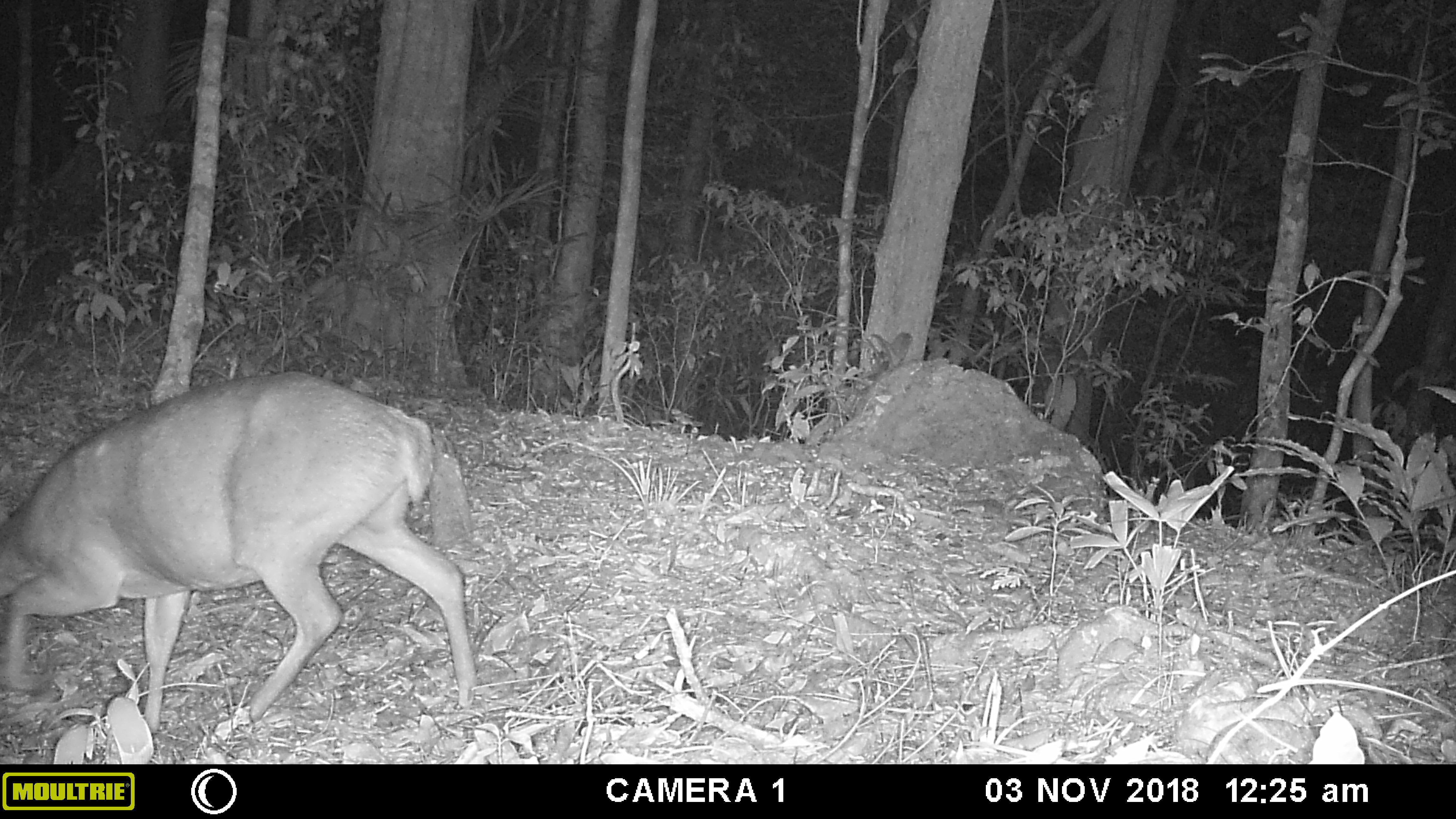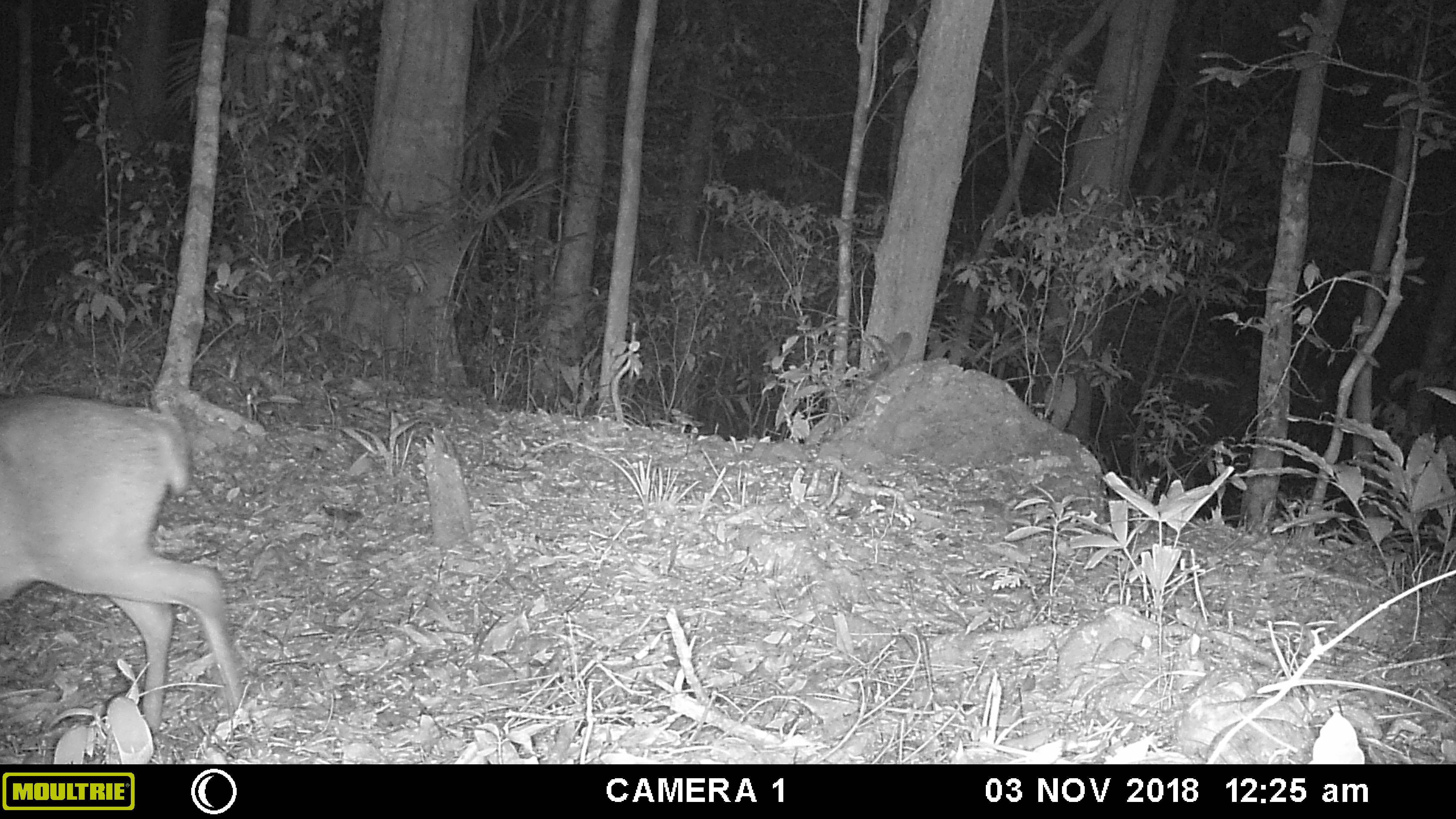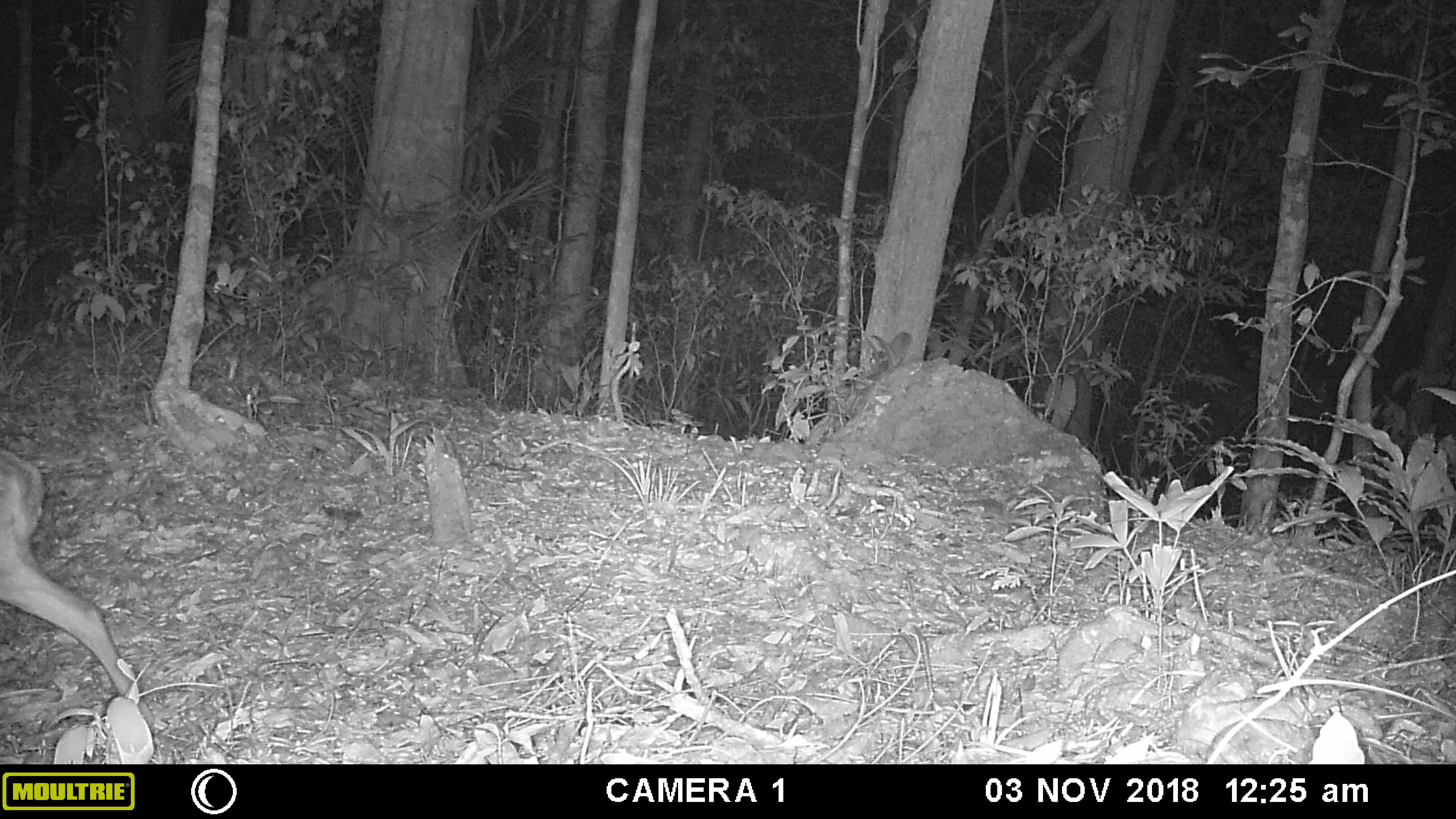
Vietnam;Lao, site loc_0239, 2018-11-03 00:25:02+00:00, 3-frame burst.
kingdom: Animalia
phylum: Chordata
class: Mammalia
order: Artiodactyla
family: Cervidae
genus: Muntiacus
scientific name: Muntiacus vuquangensis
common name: large-antlered muntjac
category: large antlered muntjac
Large antlered muntjac (large-antlered muntjac) (Muntiacus vuquangensis). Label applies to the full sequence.